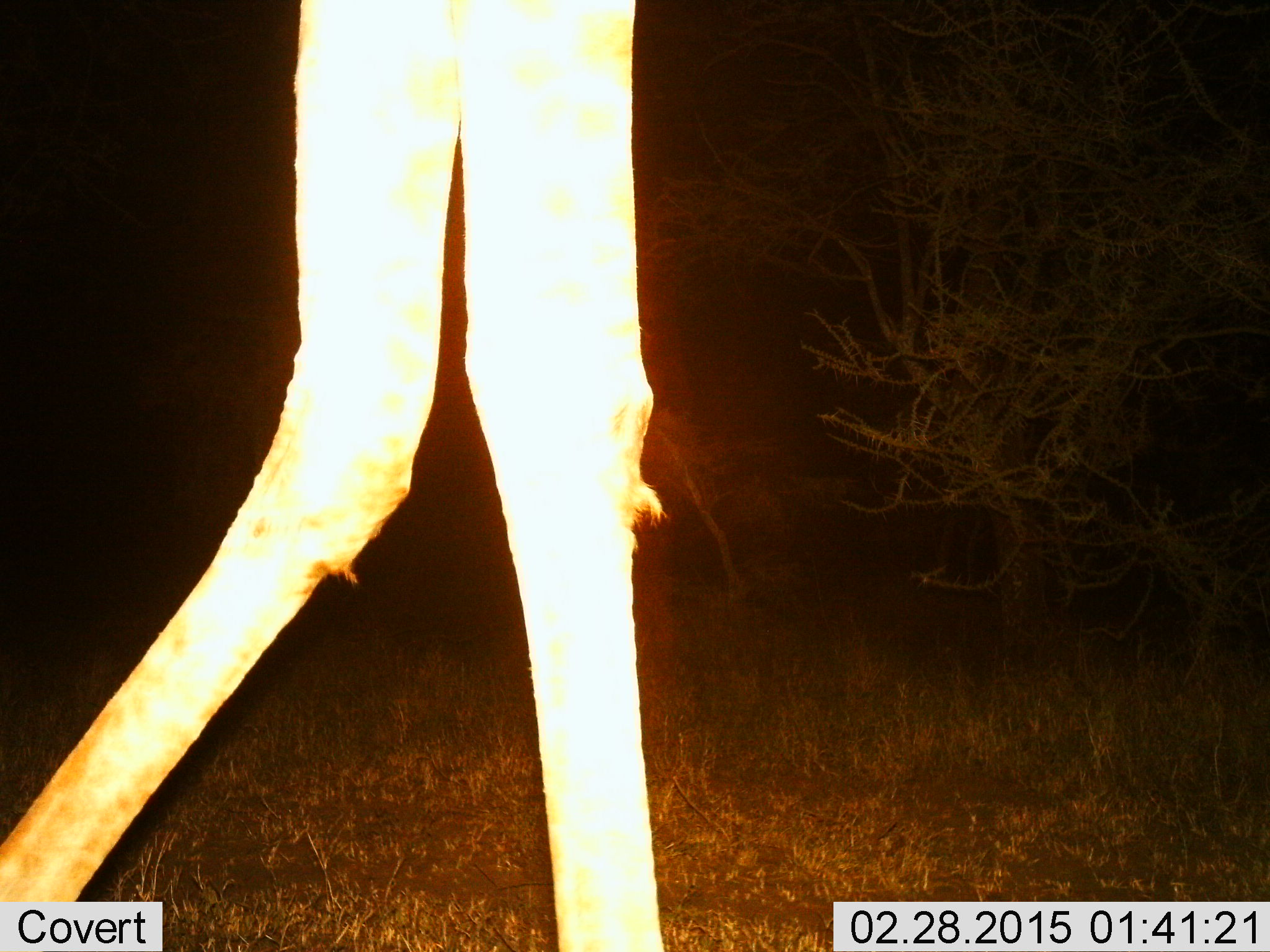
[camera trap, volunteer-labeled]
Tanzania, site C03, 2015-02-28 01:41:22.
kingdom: Animalia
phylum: Chordata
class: Mammalia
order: Artiodactyla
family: Giraffidae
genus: Giraffa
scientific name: Giraffa camelopardalis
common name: giraffe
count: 1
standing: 30%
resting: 0%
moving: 70%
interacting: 0%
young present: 0%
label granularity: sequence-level